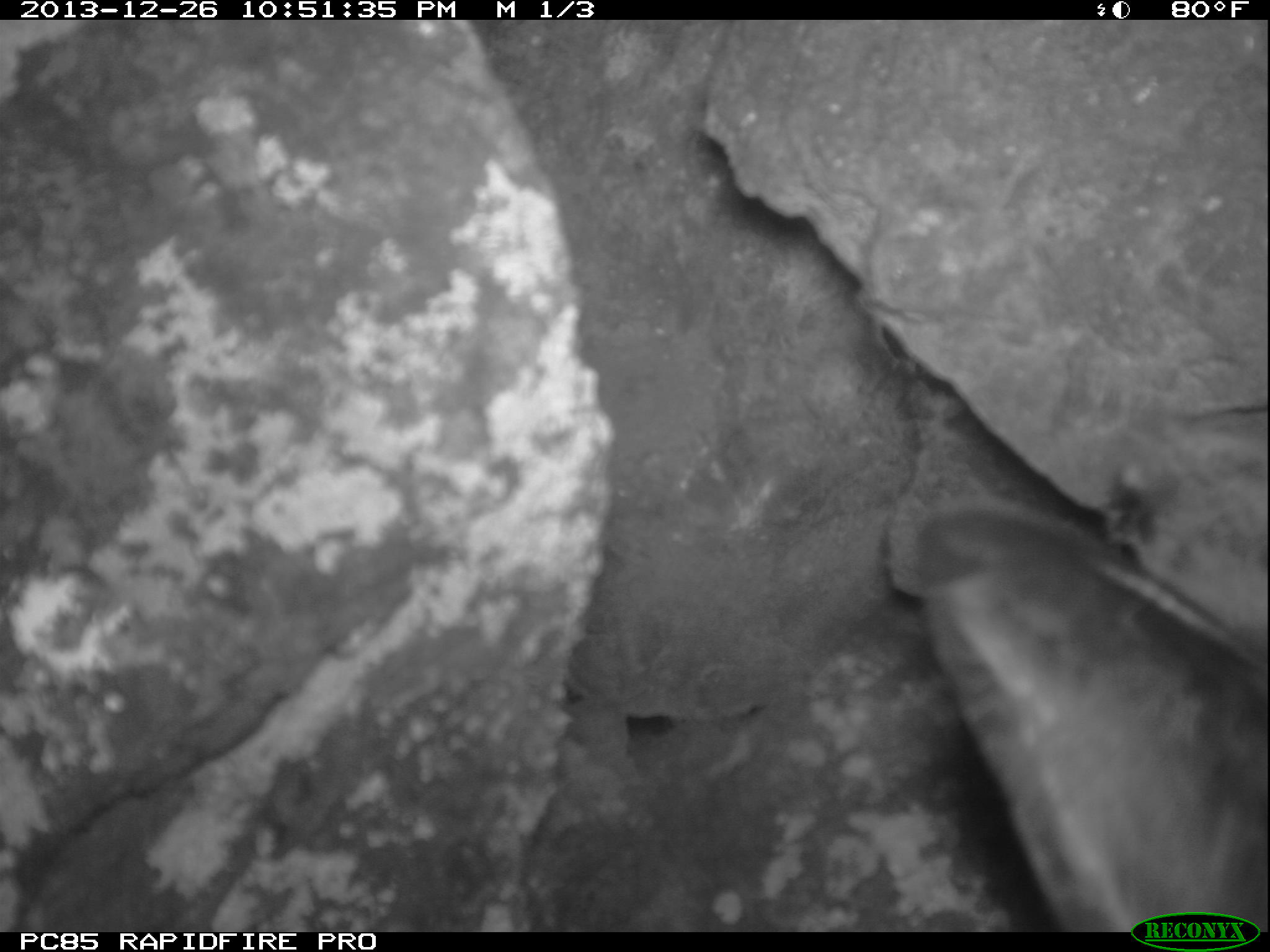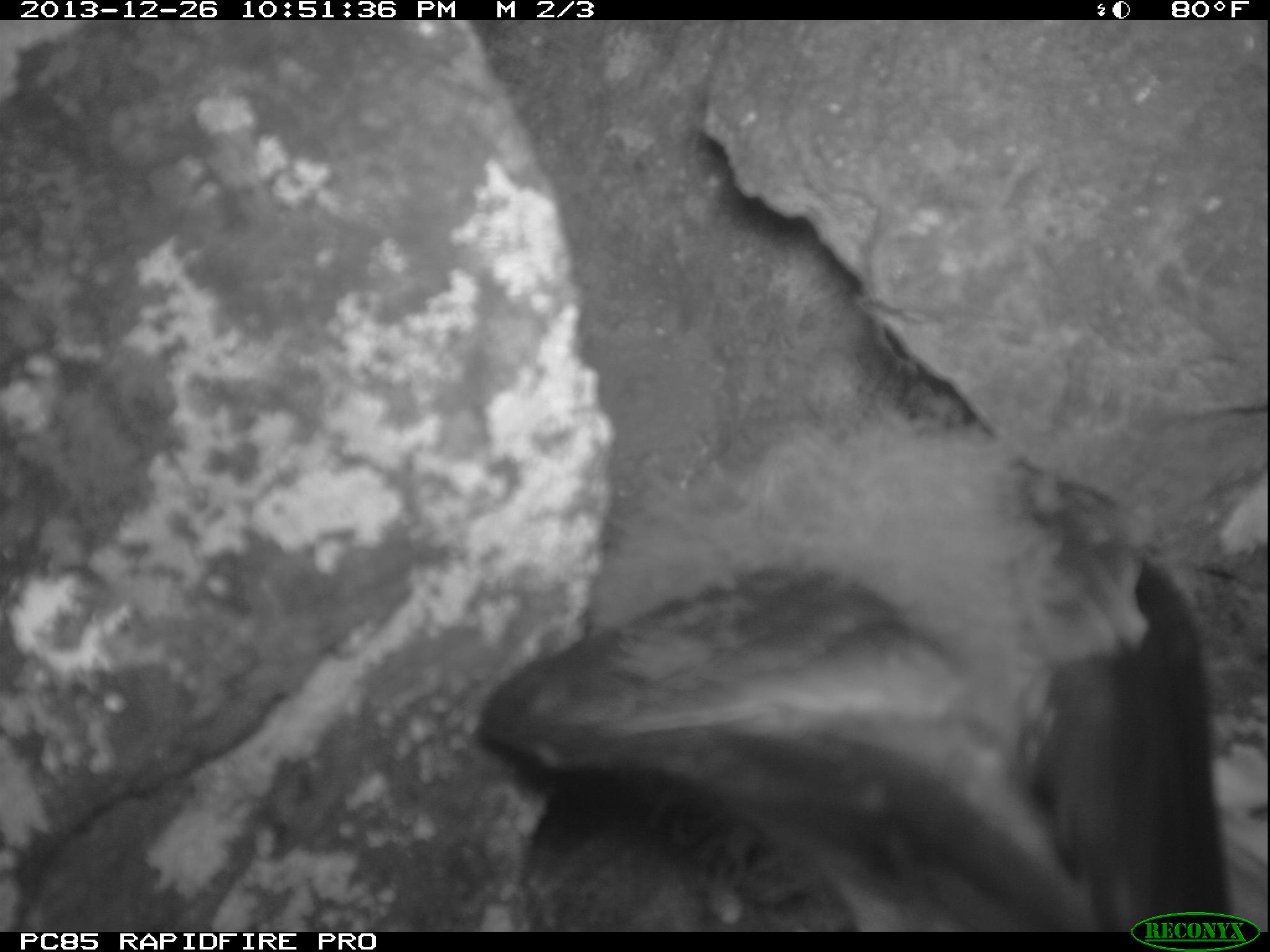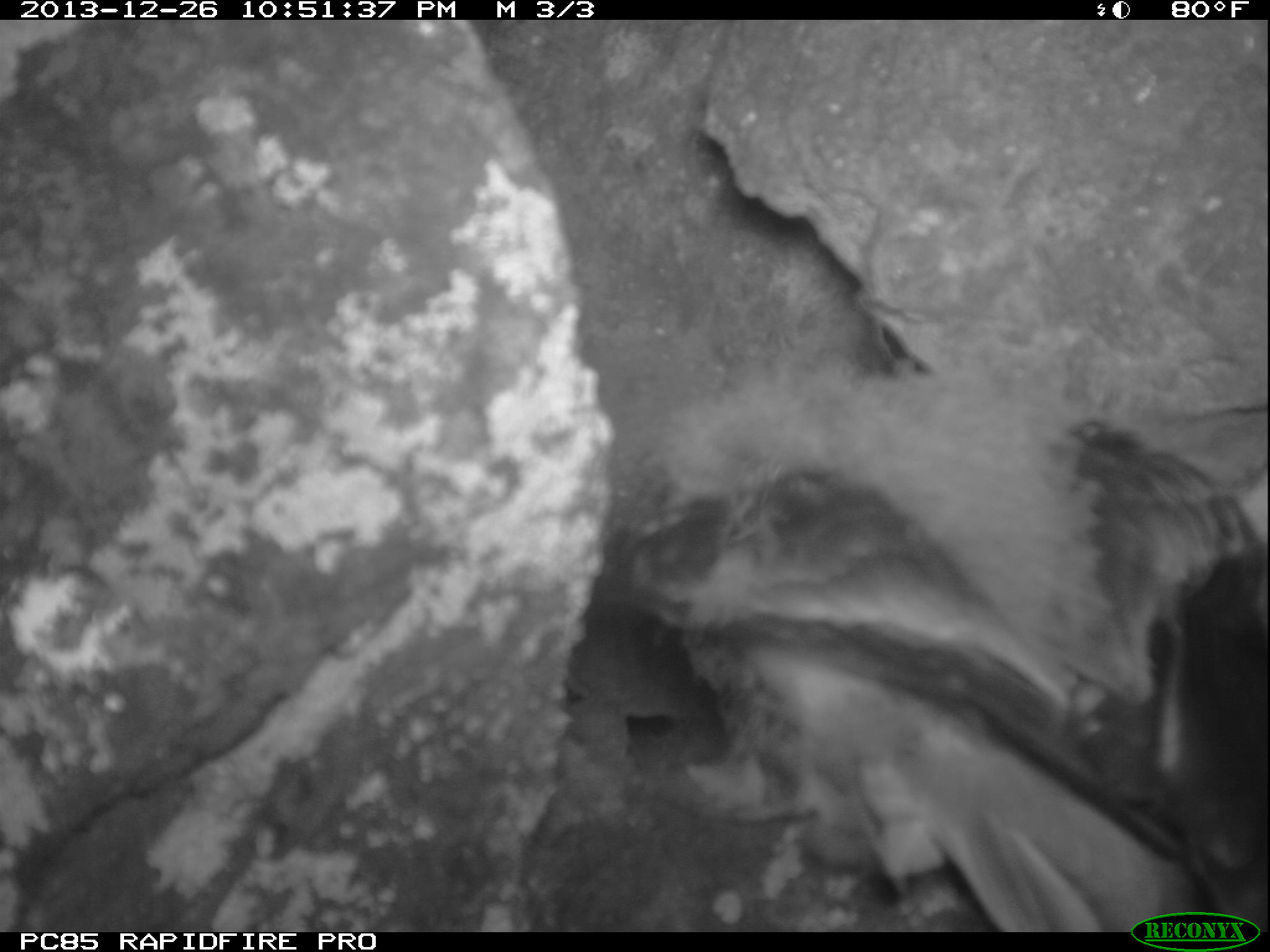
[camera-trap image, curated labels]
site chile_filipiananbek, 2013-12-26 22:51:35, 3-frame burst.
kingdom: Animalia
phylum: Chordata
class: Aves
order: Procellariiformes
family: Procellariidae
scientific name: Procellariidae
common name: petrel chick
Petrel chick (Procellariidae).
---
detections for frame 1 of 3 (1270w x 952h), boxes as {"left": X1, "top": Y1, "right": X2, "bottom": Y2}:
petrel chick: {"left": 897, "top": 377, "right": 1270, "bottom": 909}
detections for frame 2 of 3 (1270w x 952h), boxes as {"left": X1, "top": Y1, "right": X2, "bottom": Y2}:
petrel chick: {"left": 465, "top": 372, "right": 1270, "bottom": 919}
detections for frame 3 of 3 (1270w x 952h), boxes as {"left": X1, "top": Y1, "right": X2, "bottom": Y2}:
petrel chick: {"left": 583, "top": 329, "right": 1270, "bottom": 925}